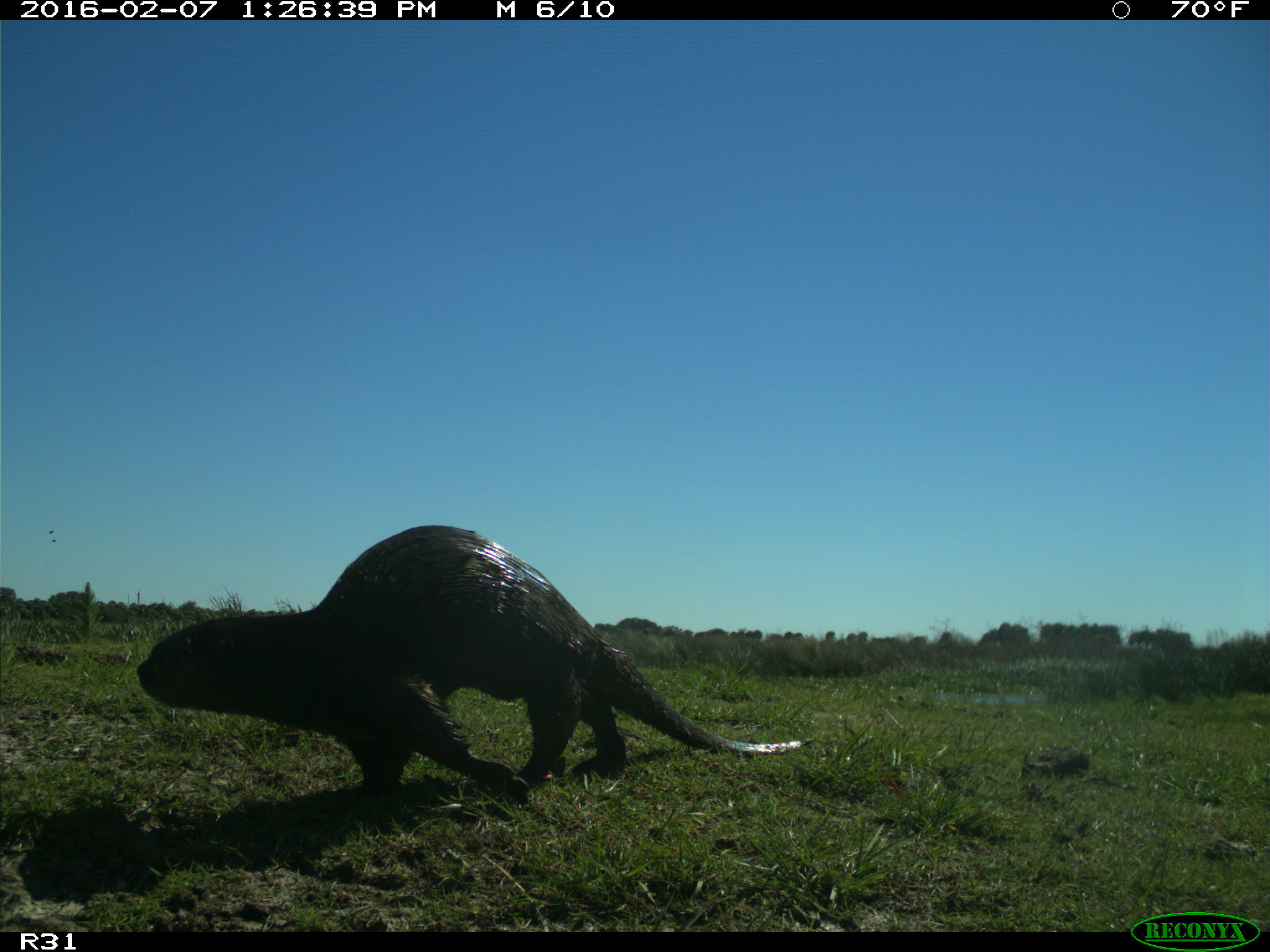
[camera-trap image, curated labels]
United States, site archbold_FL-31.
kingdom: Animalia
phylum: Chordata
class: Mammalia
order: Carnivora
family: Mustelidae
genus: Lontra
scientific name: Lontra canadensis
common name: north american river otter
Lontra canadensis (north american river otter).